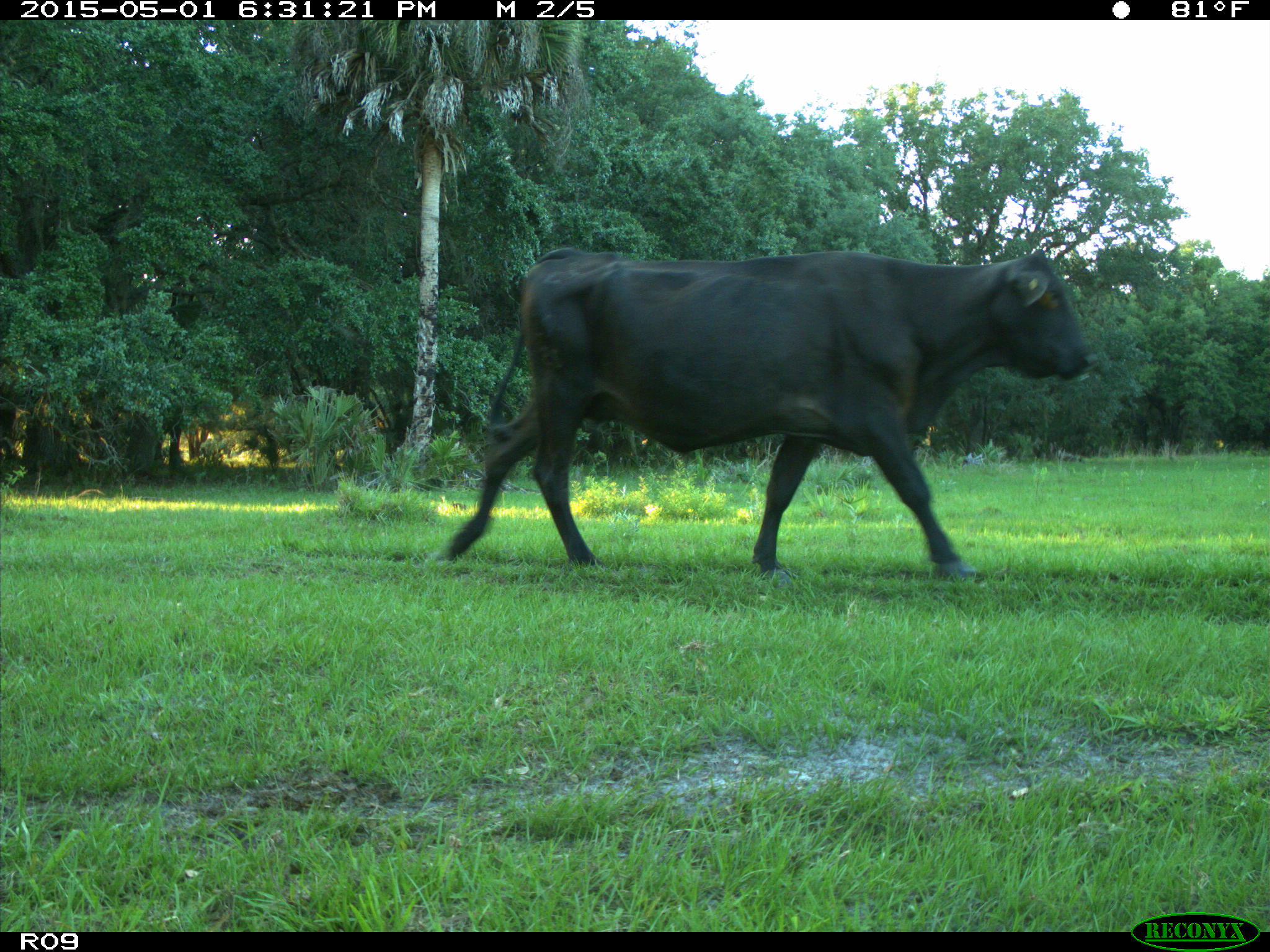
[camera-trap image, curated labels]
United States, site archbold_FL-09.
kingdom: Animalia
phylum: Chordata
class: Mammalia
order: Artiodactyla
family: Bovidae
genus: Bos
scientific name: Bos taurus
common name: domestic cow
Bos taurus (domestic cow).